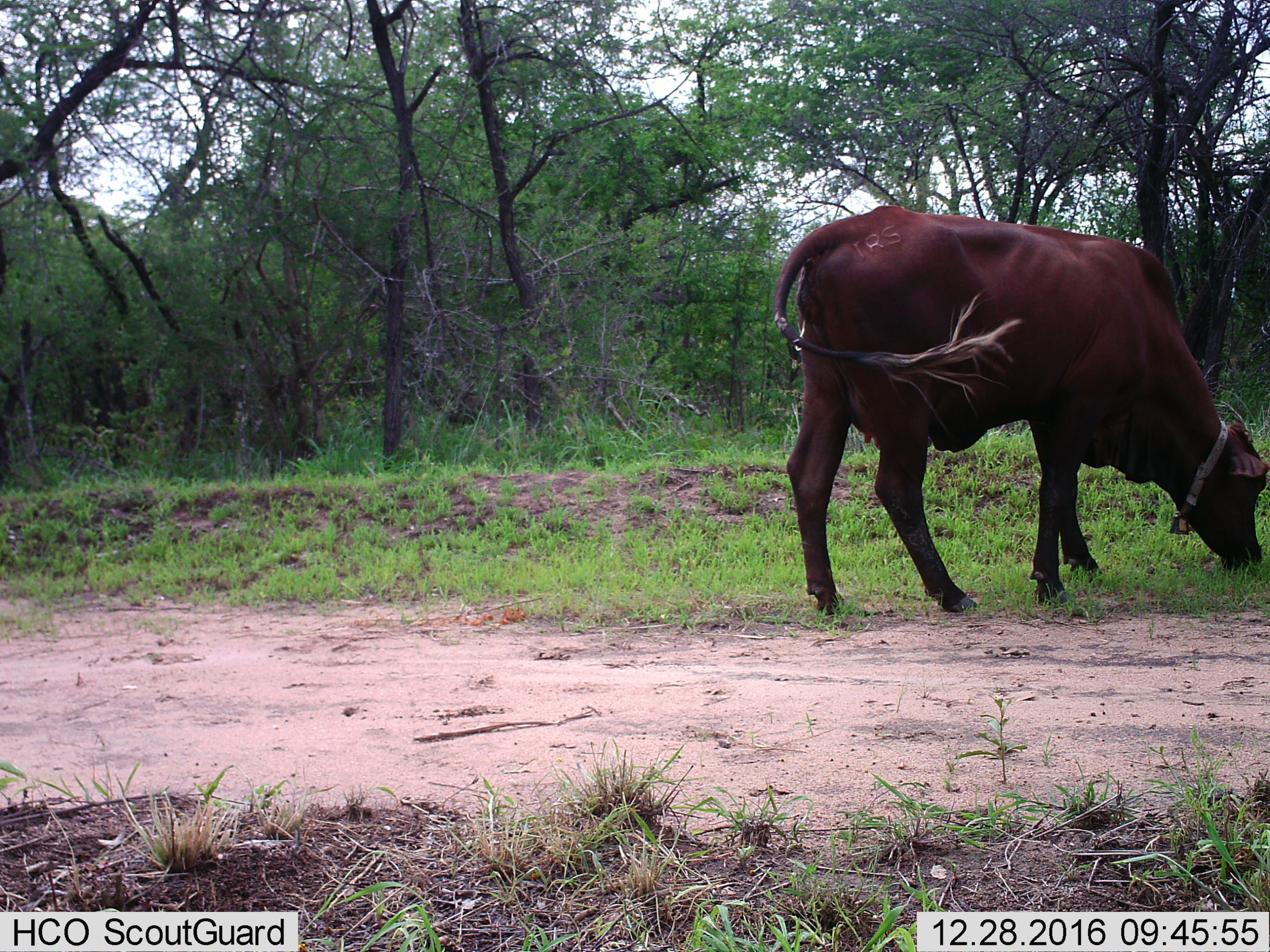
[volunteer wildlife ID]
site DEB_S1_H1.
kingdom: Animalia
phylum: Chordata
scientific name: Vertebrata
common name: domestic animal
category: domesticanimal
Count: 1.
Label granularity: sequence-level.